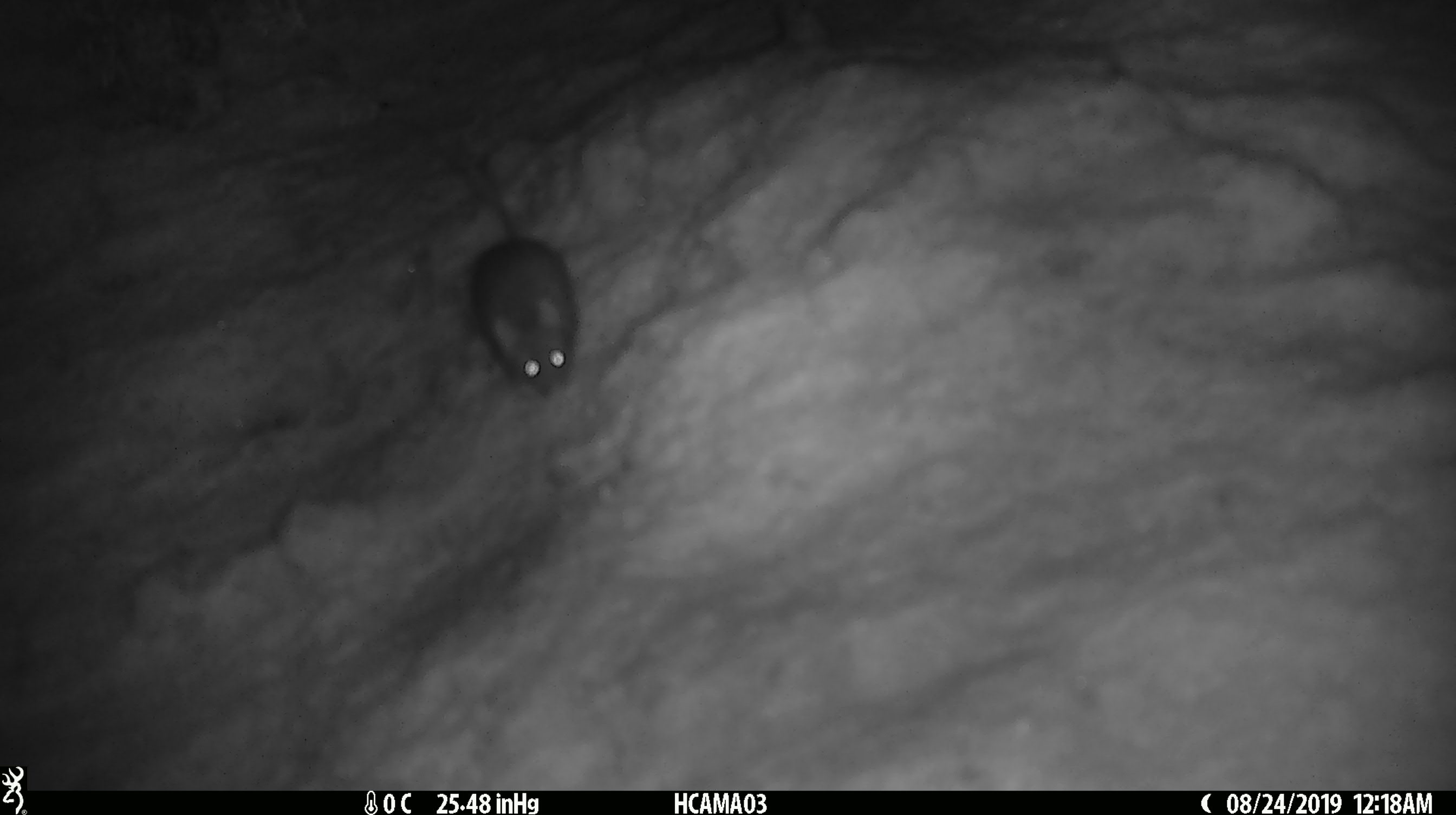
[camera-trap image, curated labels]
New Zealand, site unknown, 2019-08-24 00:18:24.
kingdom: Animalia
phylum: Chordata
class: Mammalia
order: Rodentia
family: Muridae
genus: Mus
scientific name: Mus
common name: mouse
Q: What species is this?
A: Mouse (Mus).